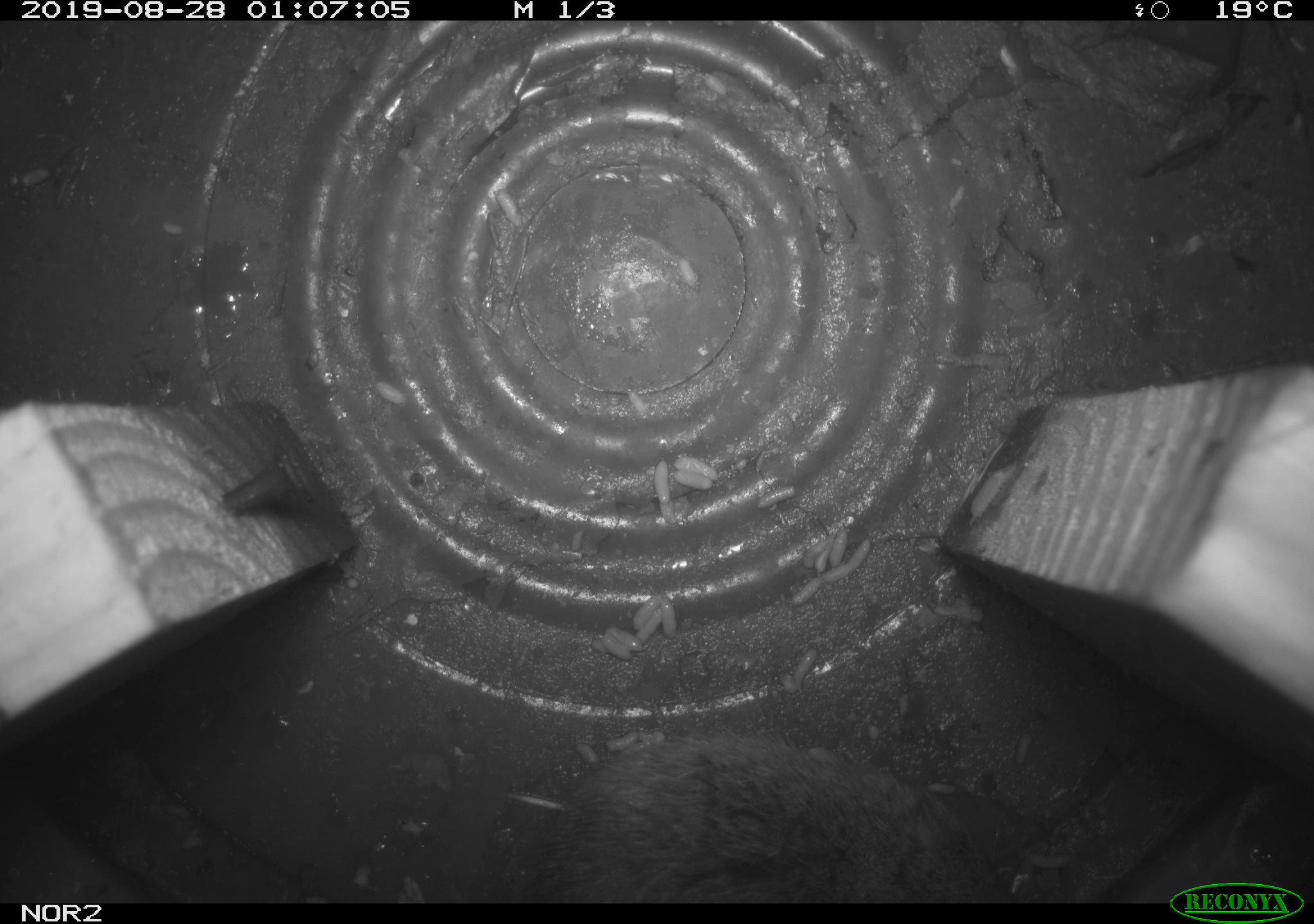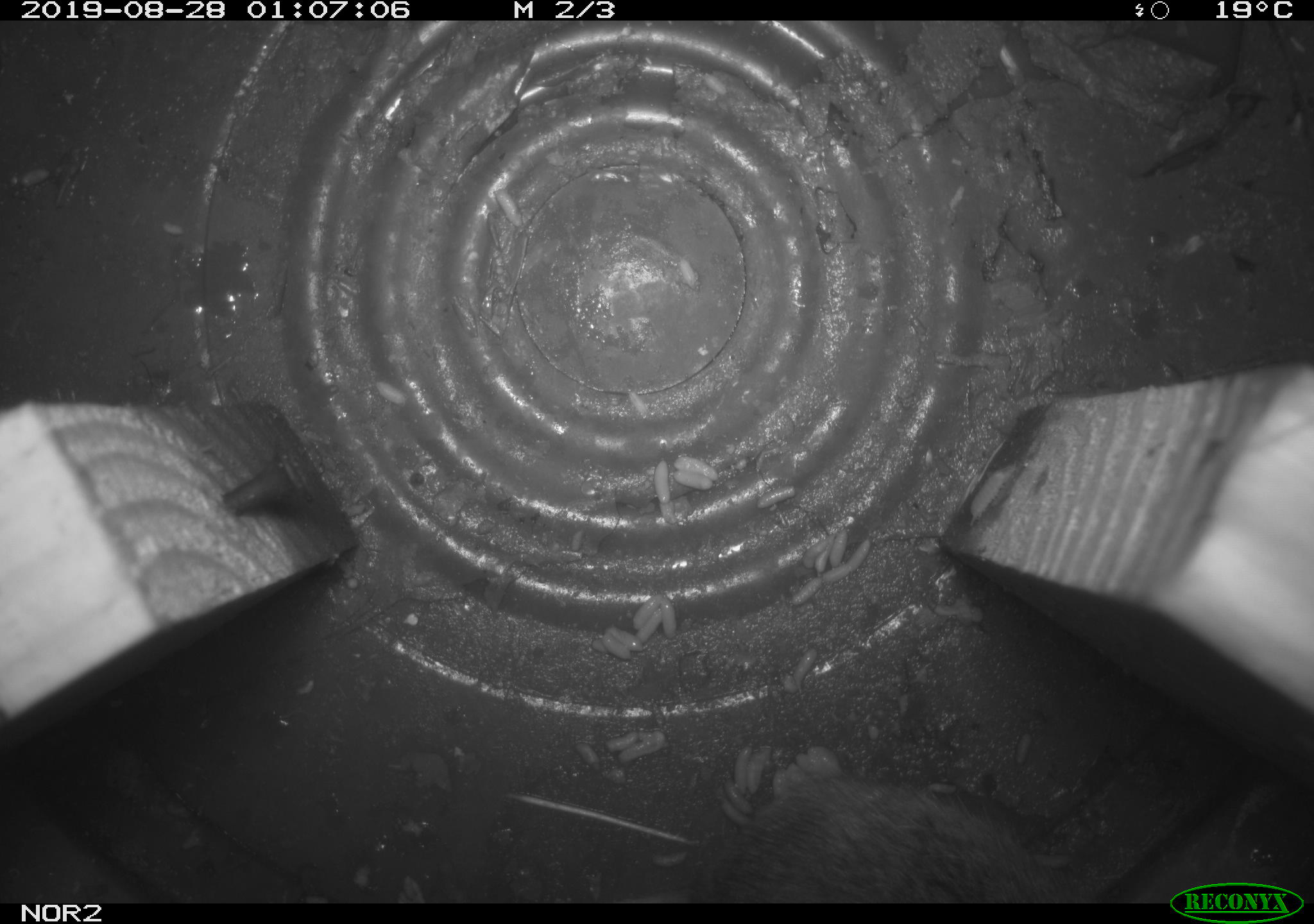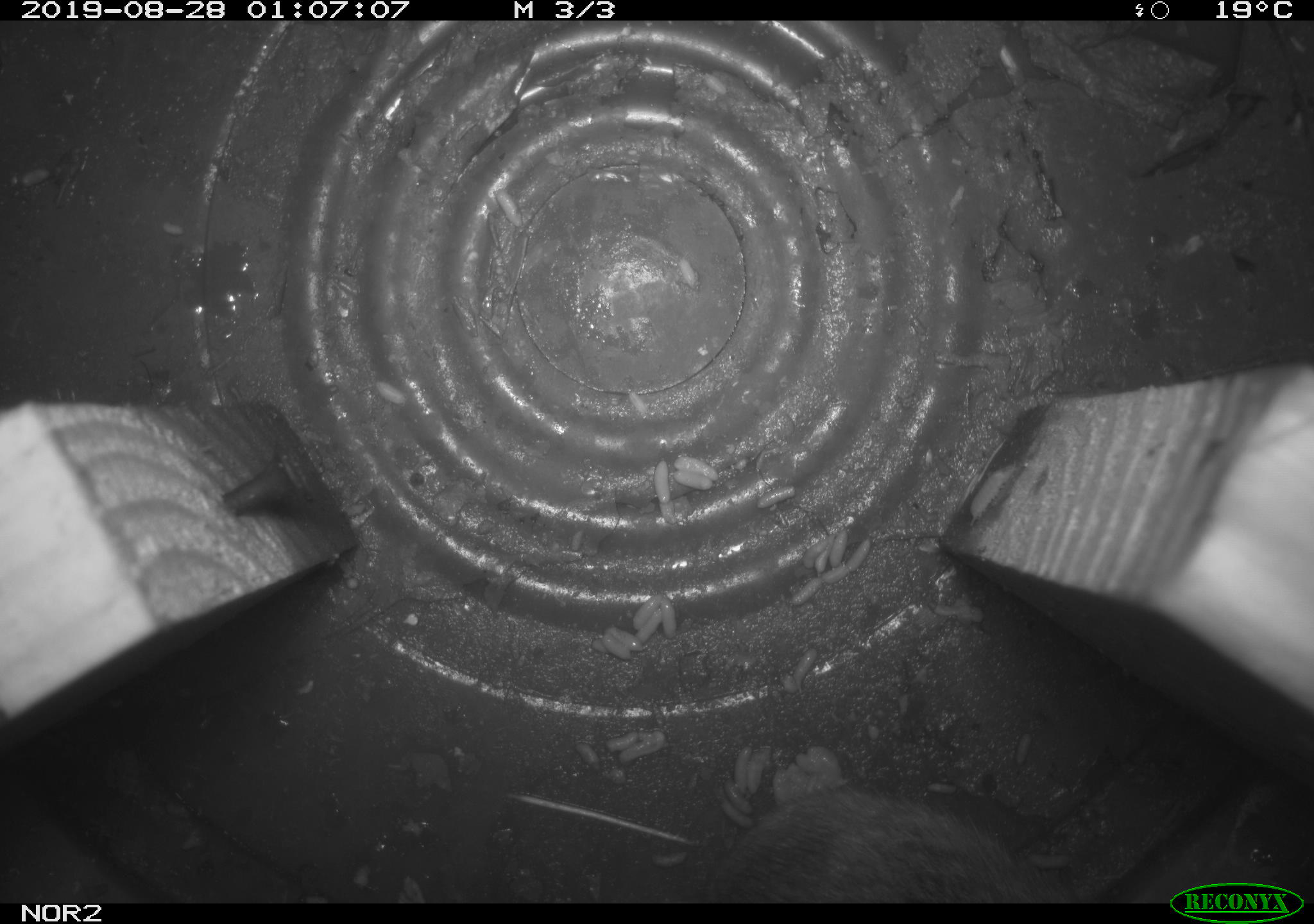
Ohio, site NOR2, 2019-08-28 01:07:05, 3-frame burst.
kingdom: Animalia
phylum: Chordata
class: Mammalia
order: Rodentia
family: Cricetidae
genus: Microtus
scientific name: Microtus pennsylvanicus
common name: meadow vole